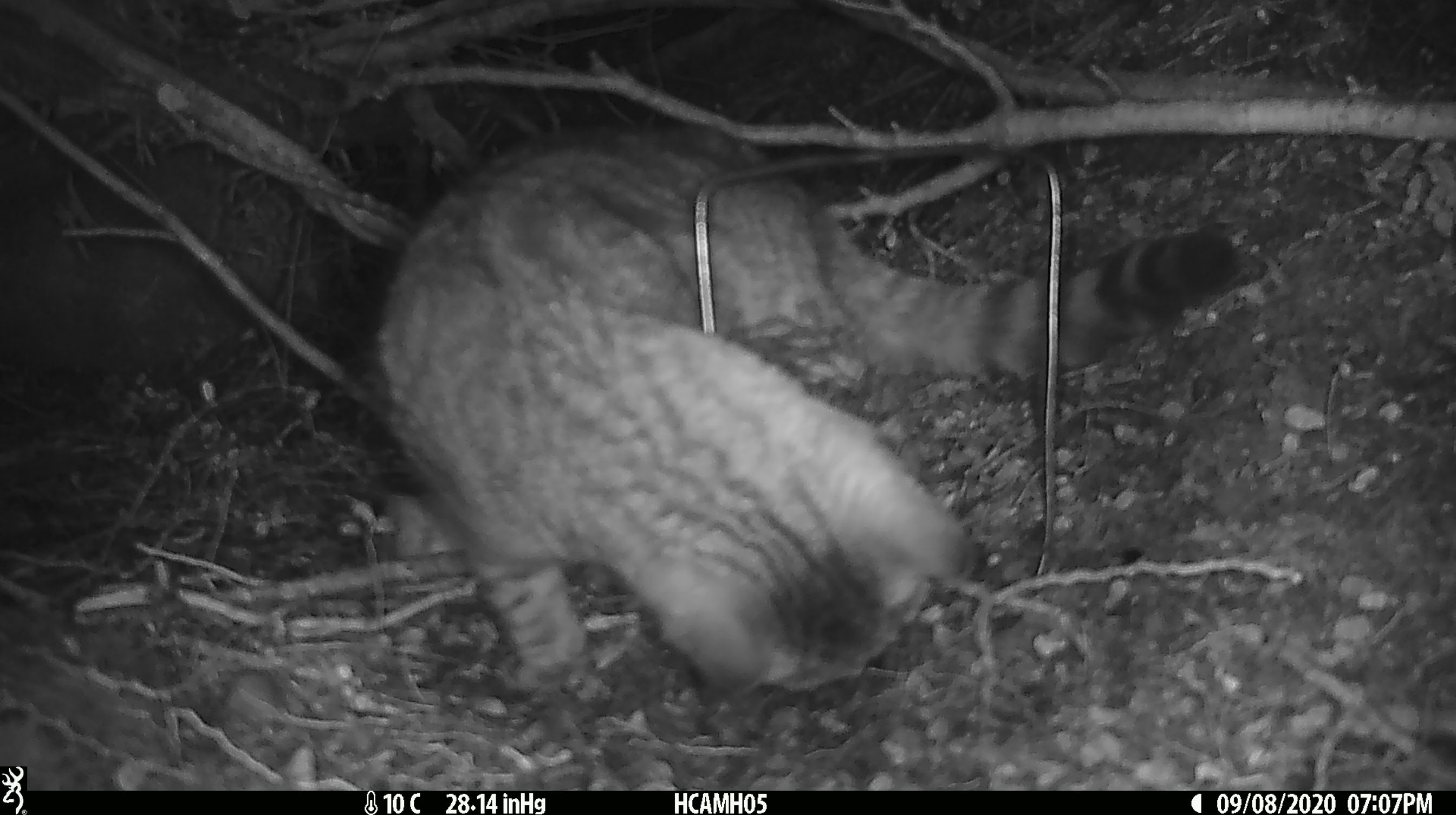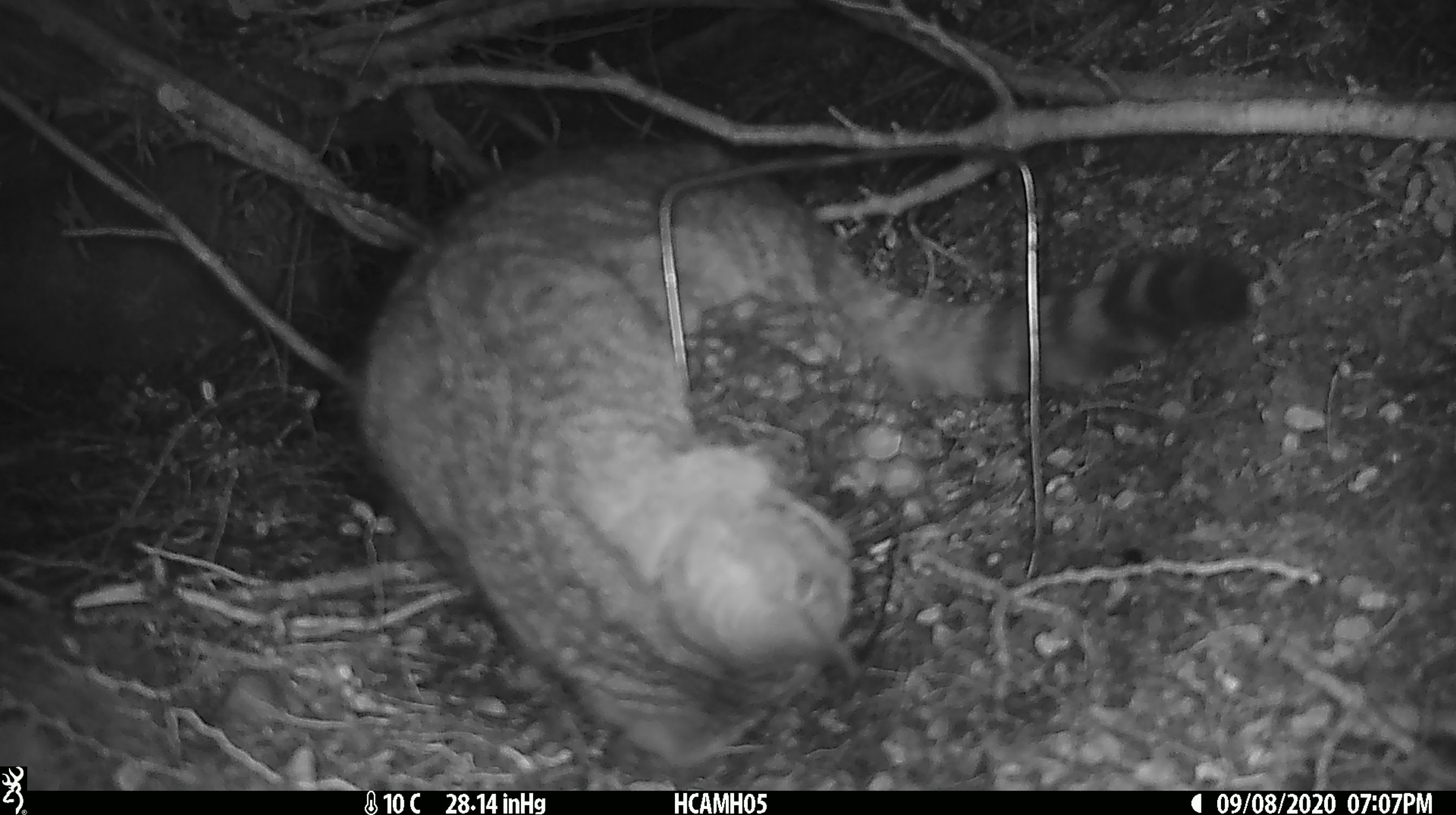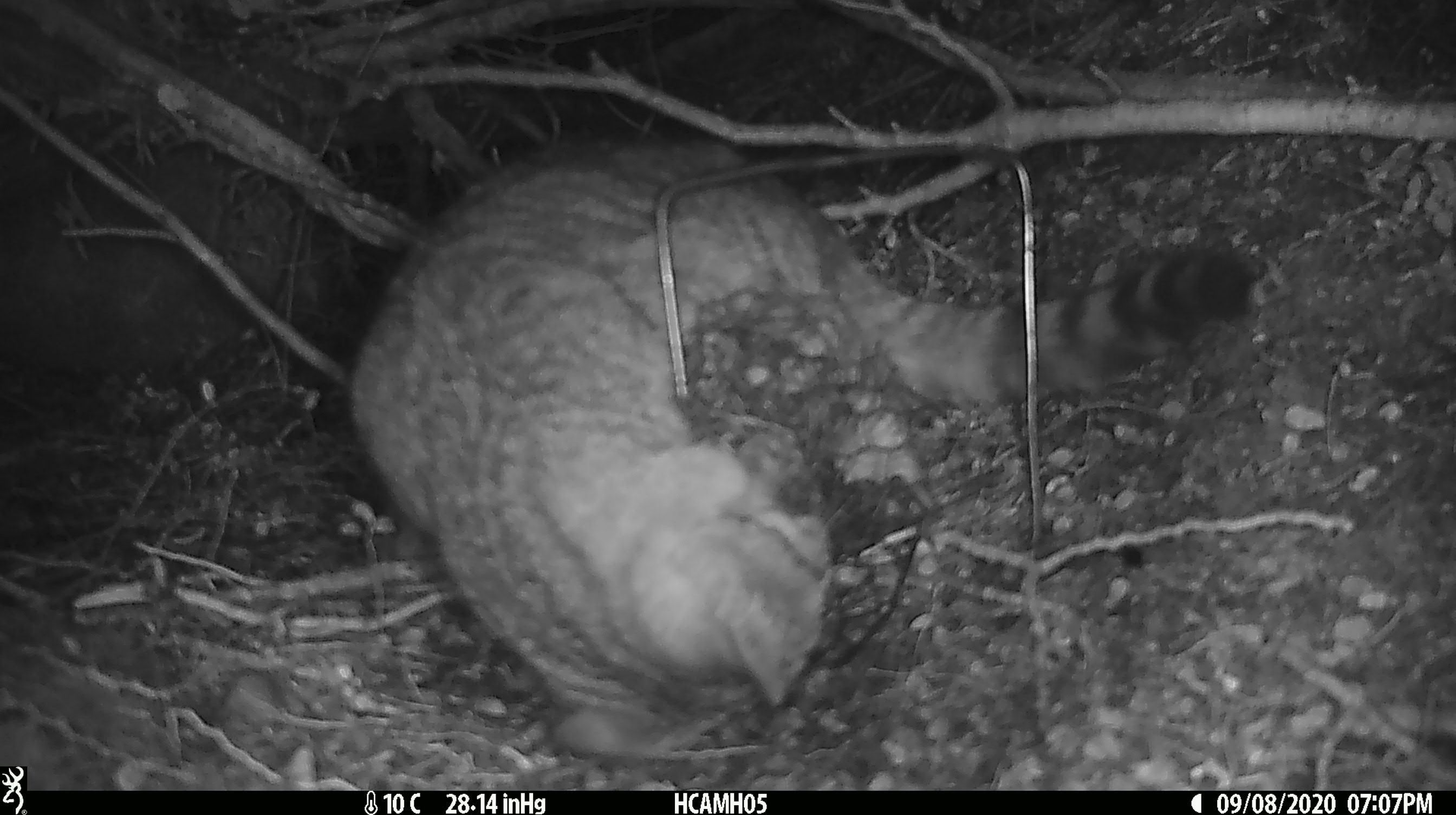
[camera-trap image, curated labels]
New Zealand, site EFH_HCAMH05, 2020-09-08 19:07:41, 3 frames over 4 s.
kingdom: Animalia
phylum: Chordata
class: Mammalia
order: Carnivora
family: Felidae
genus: Felis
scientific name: Felis catus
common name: domestic cat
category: cat